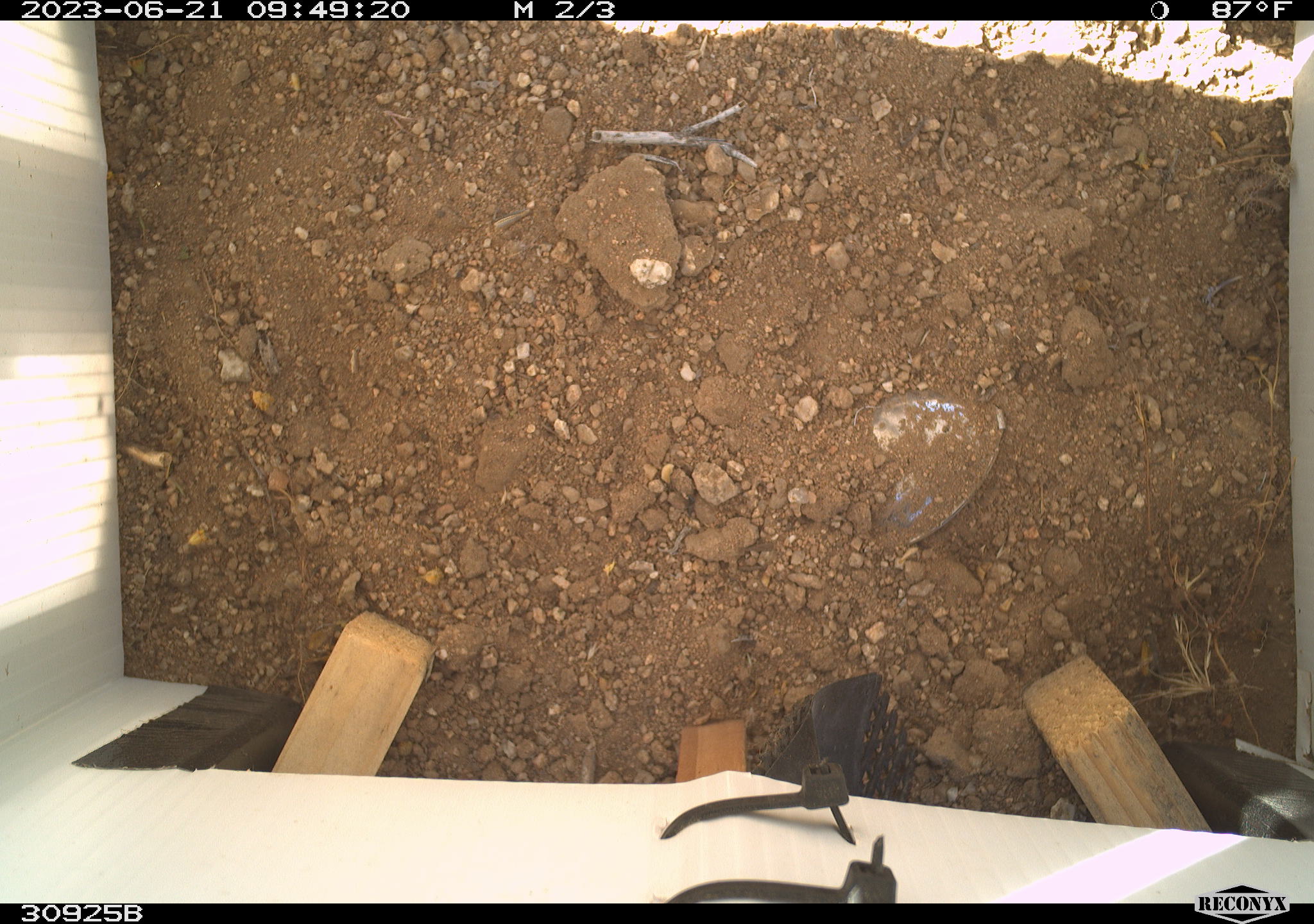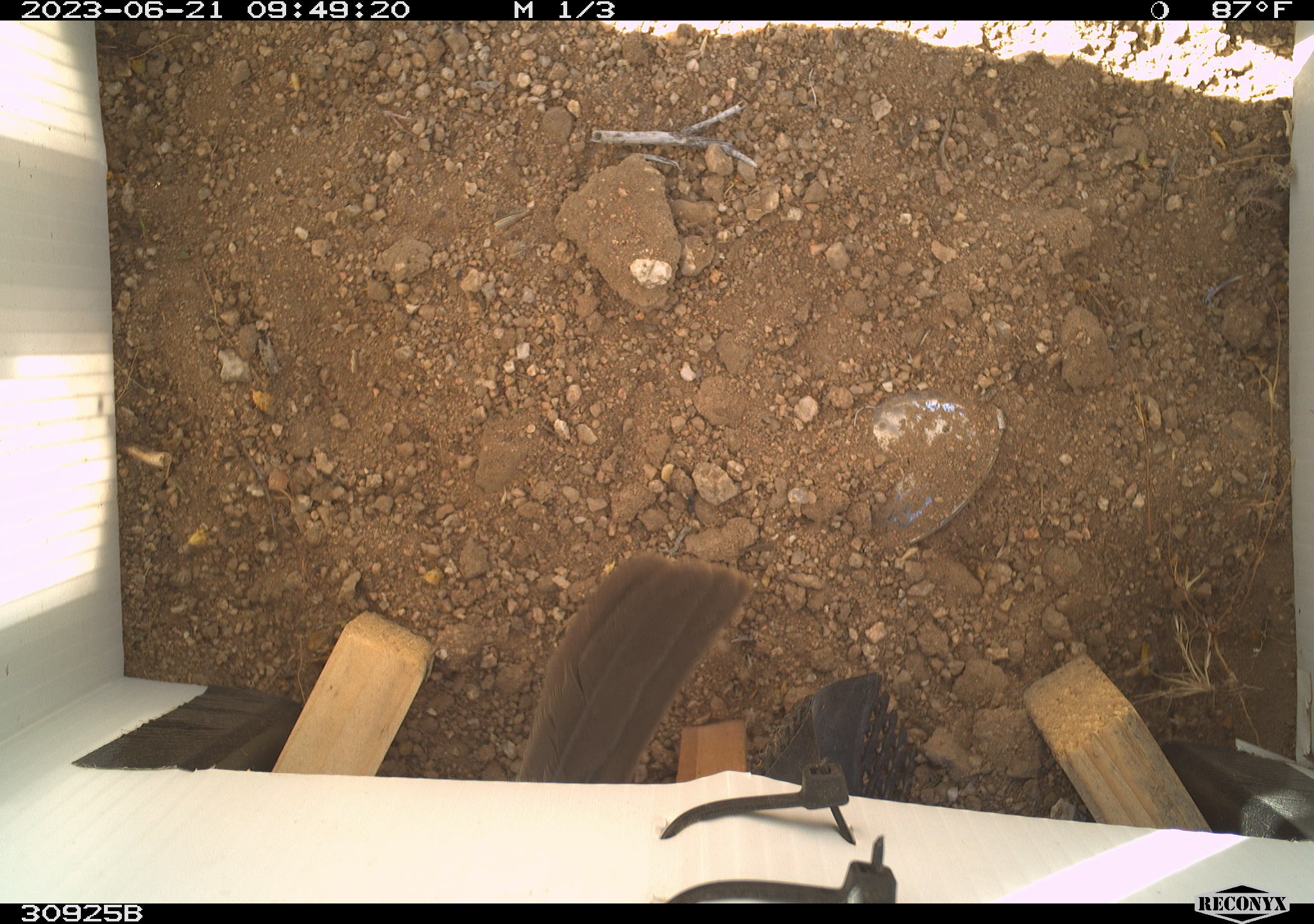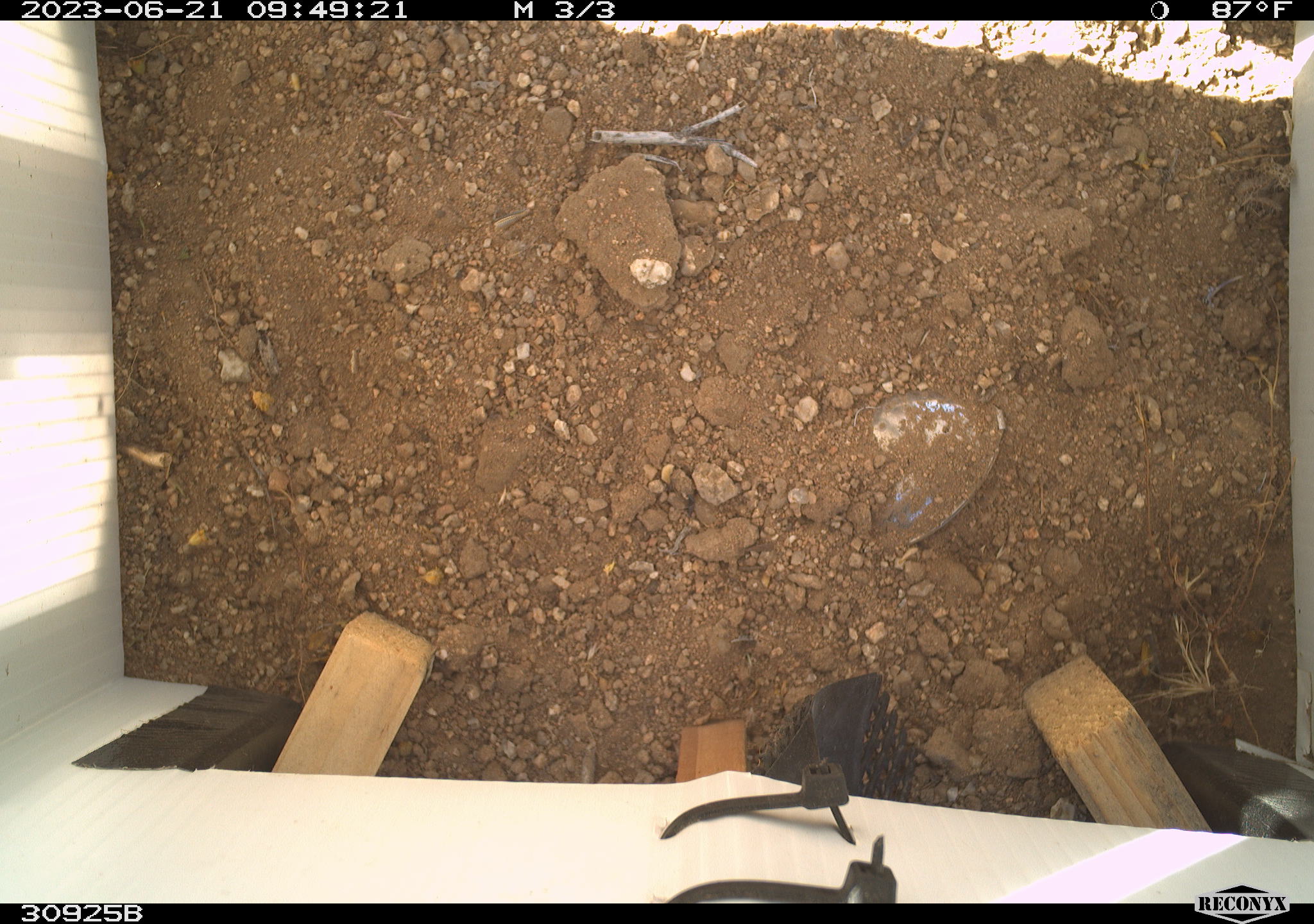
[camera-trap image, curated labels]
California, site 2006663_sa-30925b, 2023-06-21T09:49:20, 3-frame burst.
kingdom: Animalia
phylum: Chordata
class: Aves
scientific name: Aves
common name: bird